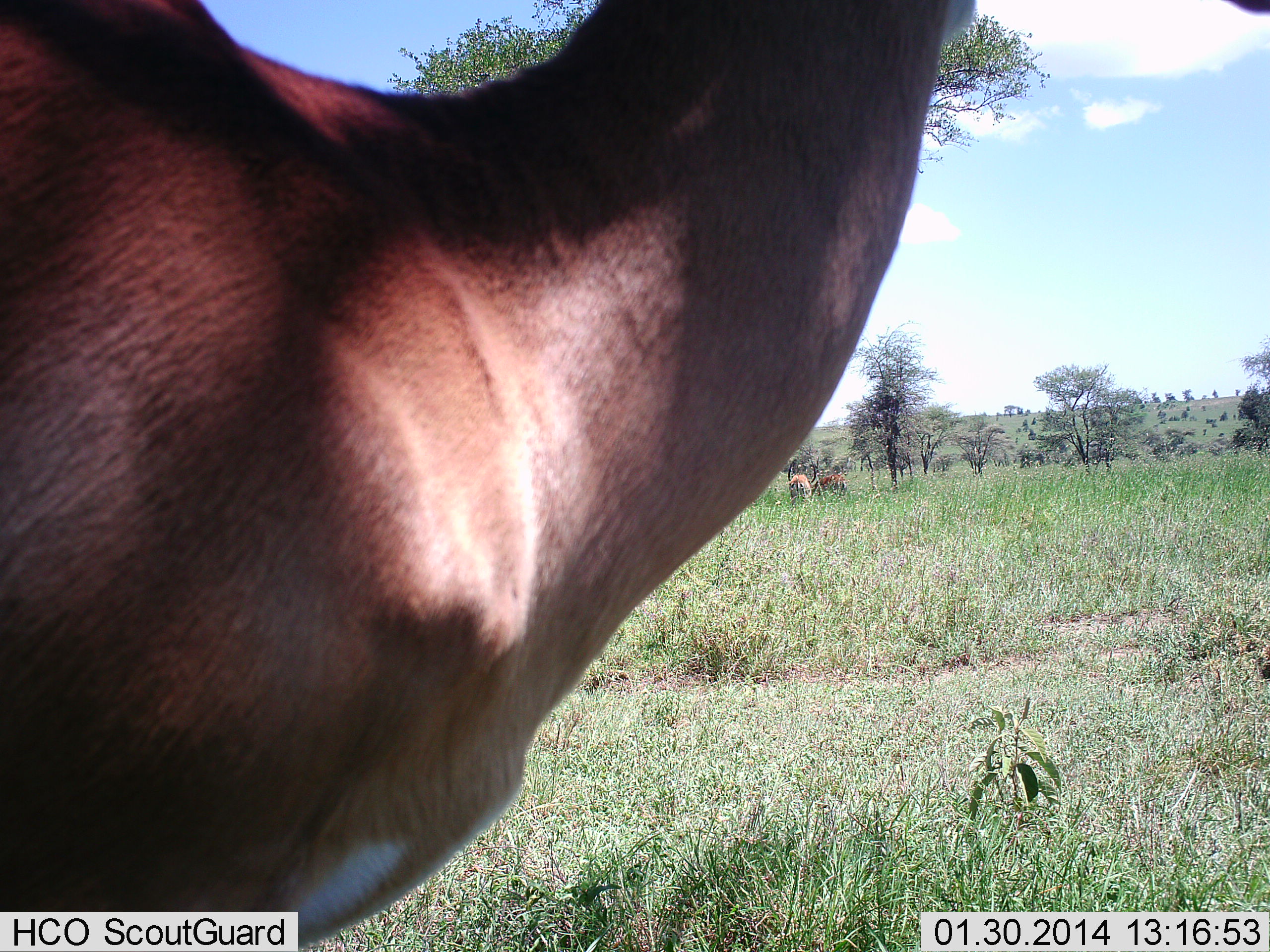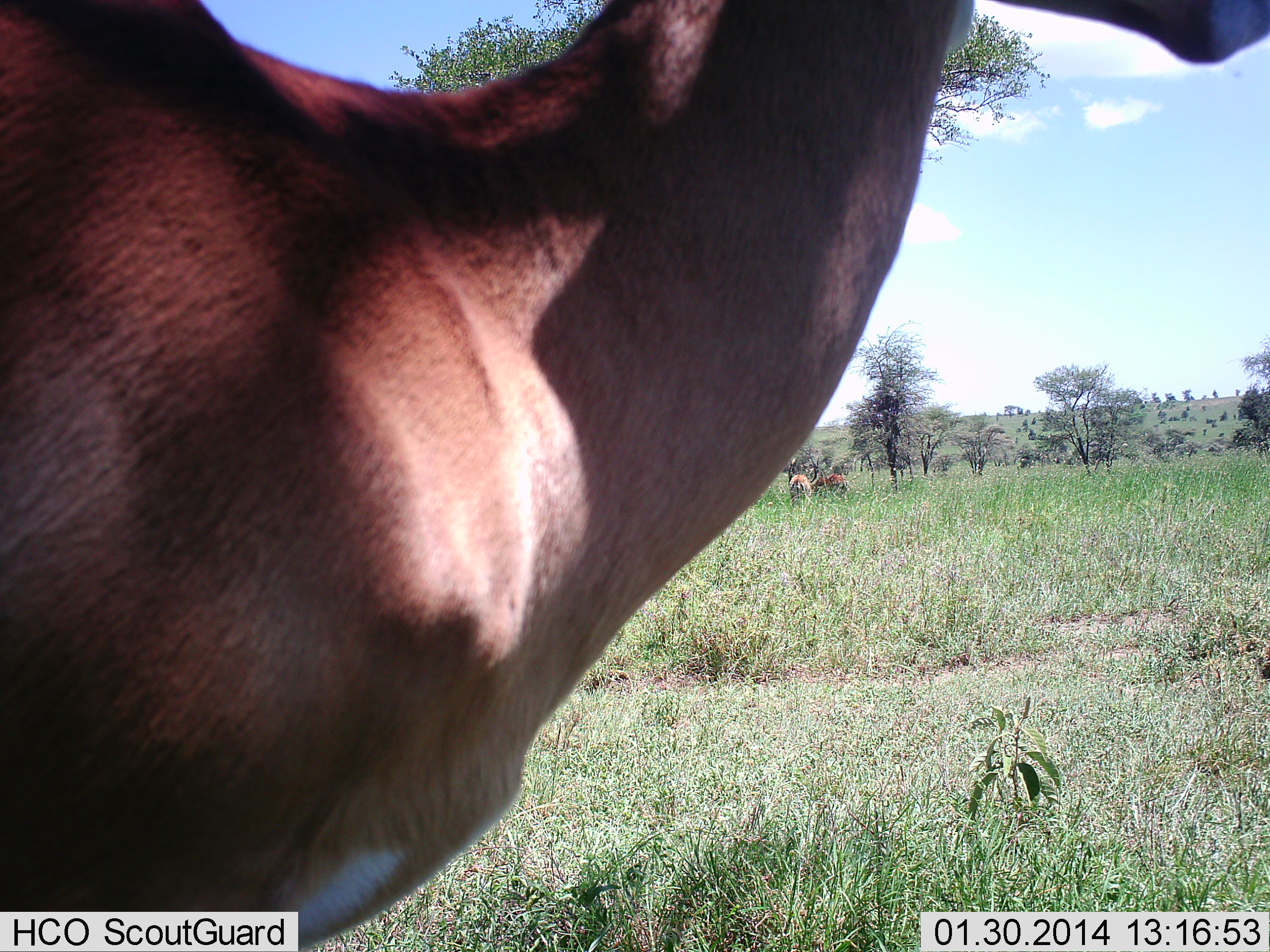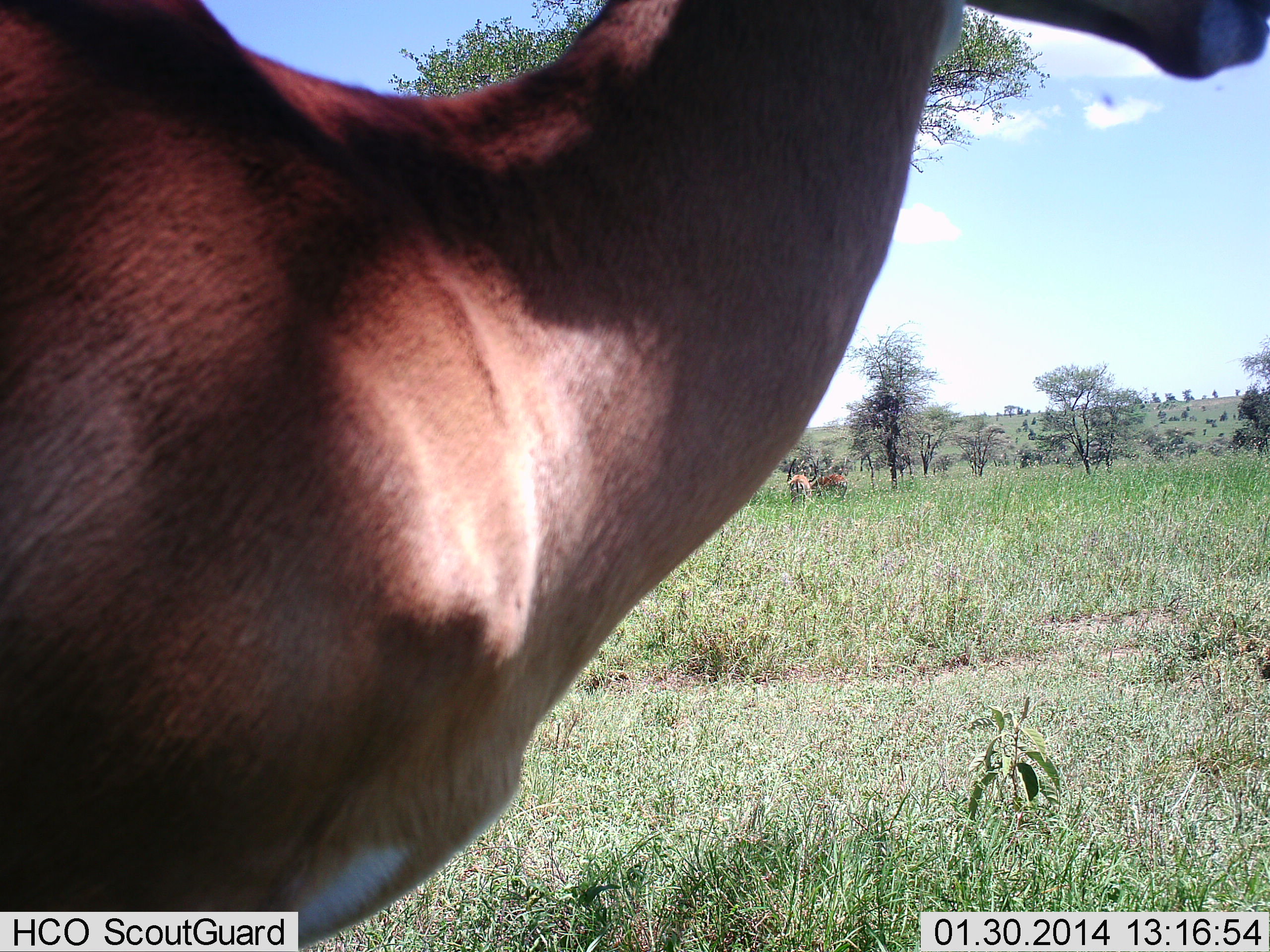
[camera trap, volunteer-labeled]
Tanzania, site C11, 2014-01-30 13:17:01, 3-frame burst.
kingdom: Animalia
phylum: Chordata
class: Mammalia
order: Artiodactyla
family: Bovidae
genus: Aepyceros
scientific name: Aepyceros melampus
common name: impala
Impala (Aepyceros melampus), count 3. Behavior (volunteer vote fractions): standing 88%, resting 0%, moving 0%, interacting 0%. Young present (vote fraction): 0%. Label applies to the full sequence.